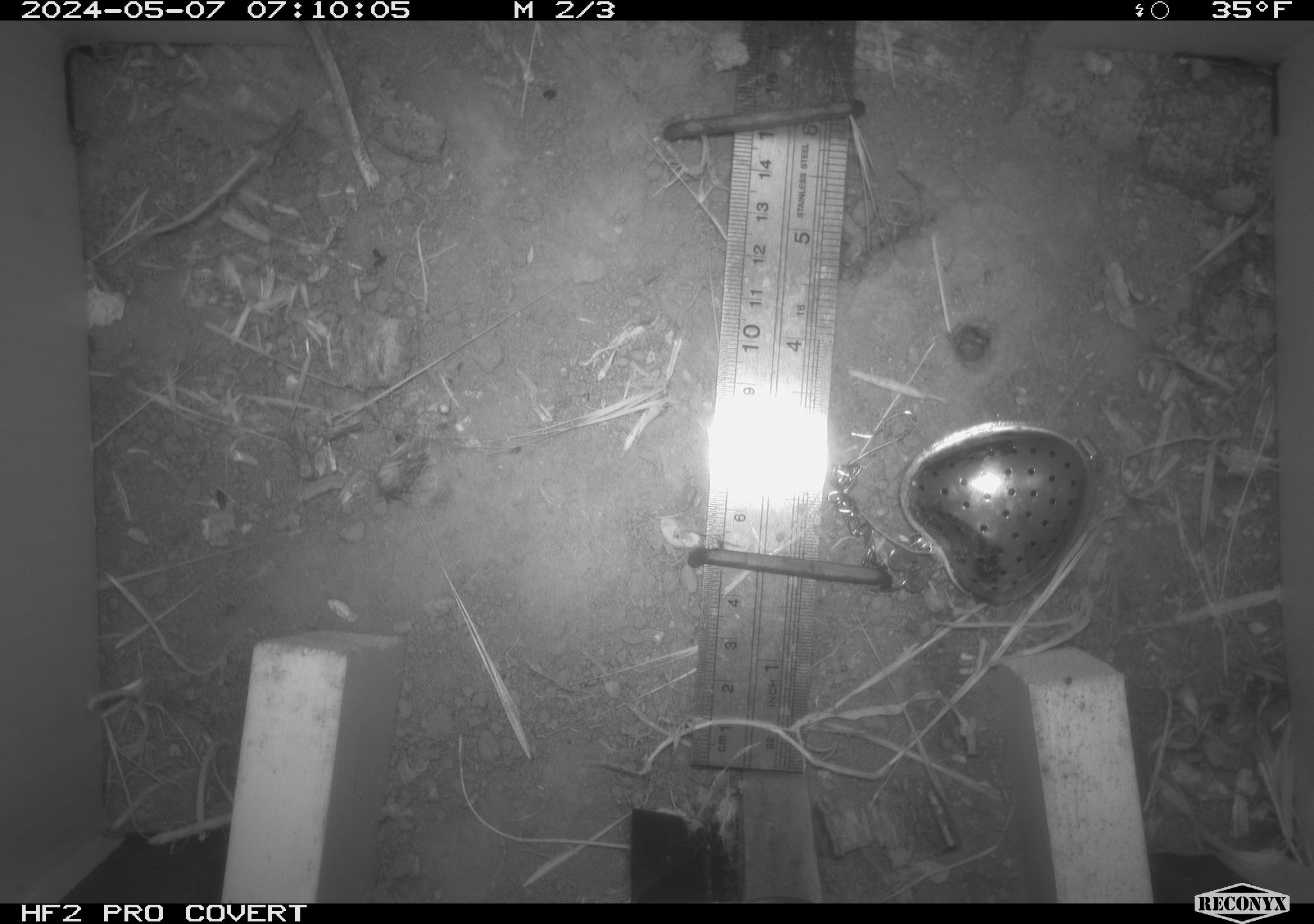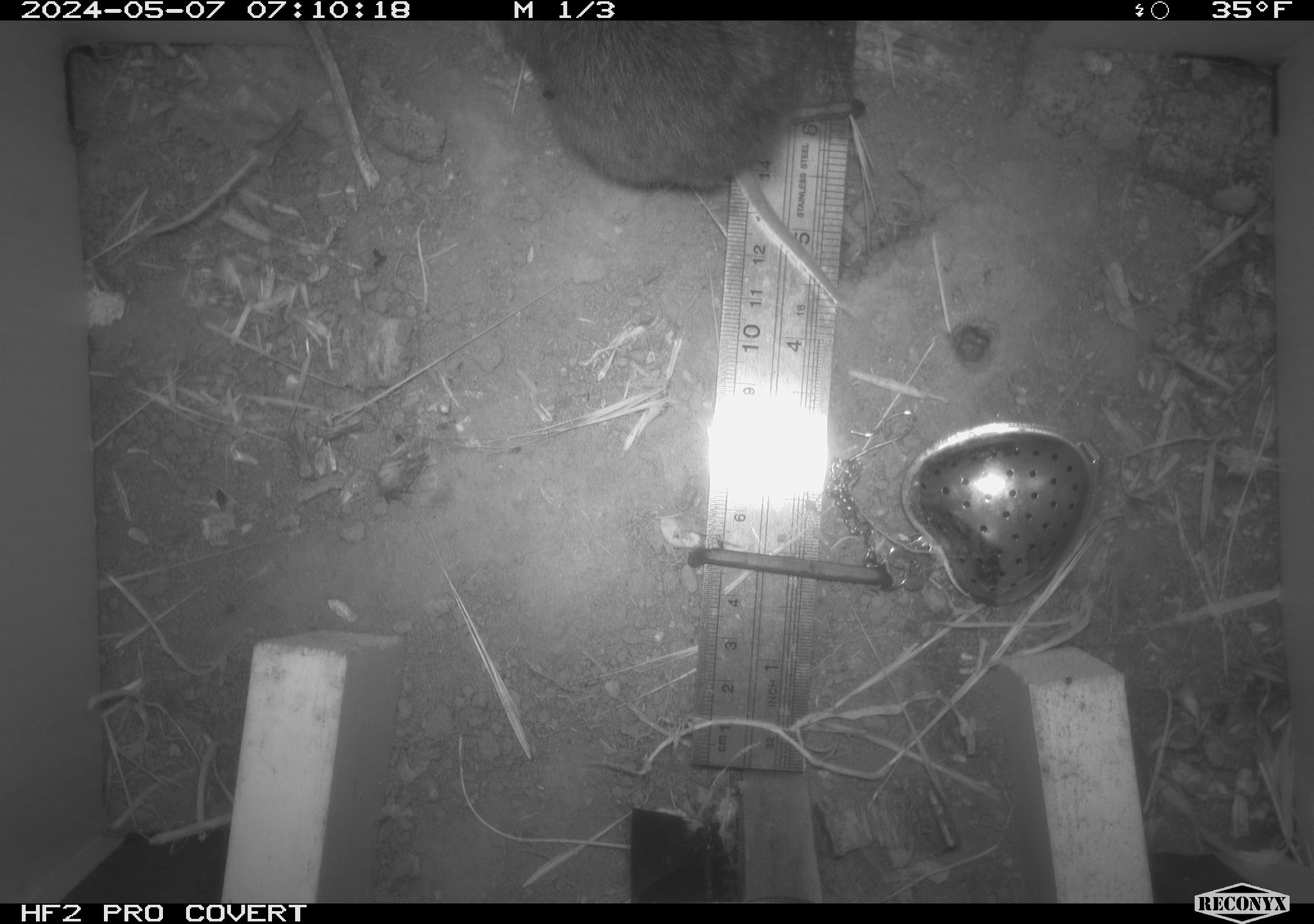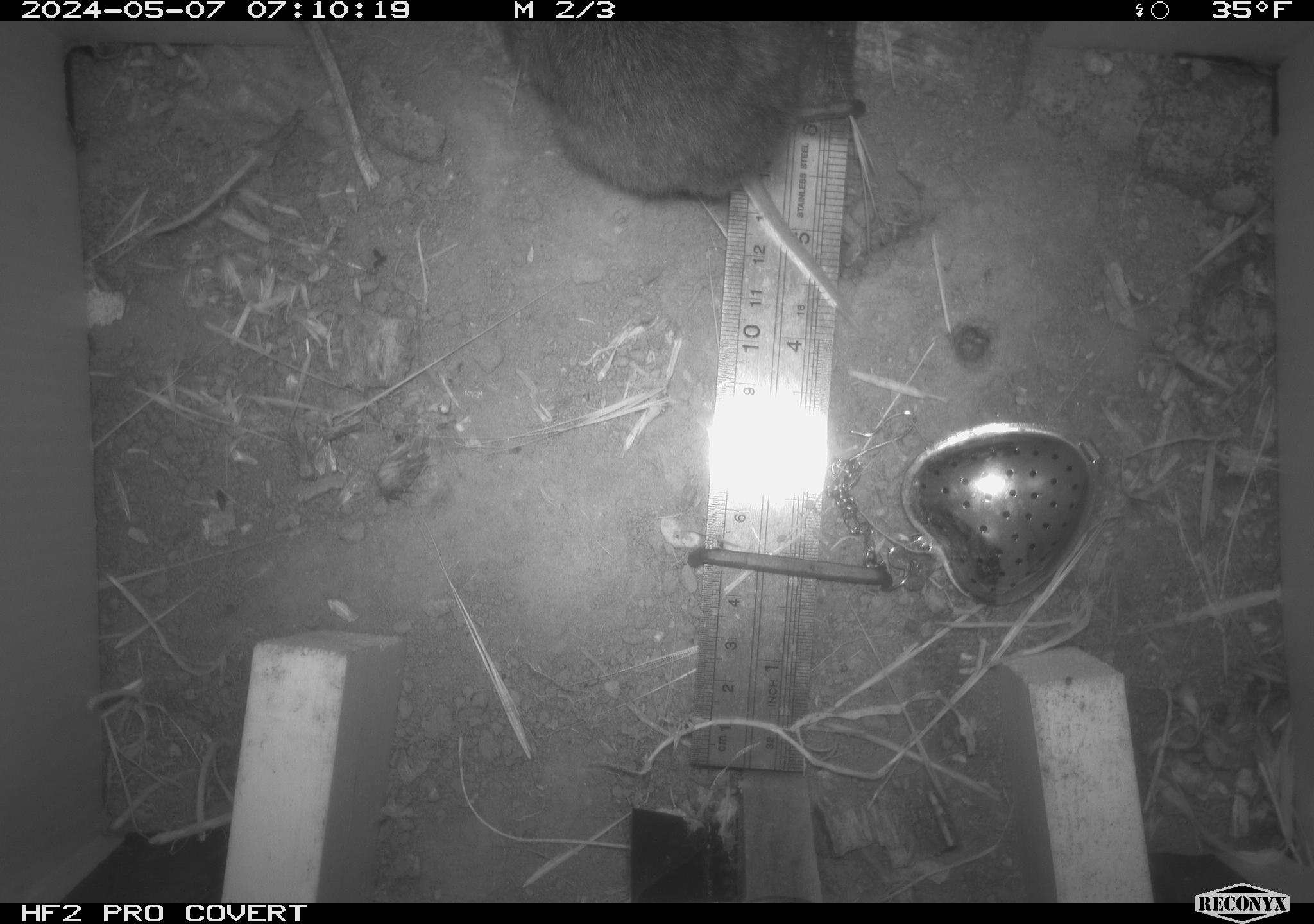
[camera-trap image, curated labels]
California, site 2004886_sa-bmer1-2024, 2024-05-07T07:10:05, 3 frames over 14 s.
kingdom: Animalia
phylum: Chordata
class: Mammalia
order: Rodentia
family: Cricetidae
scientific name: Arvicolinae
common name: voles, lemmings, and muskrats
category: arvicolinae subfamily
Arvicolinae subfamily (voles, lemmings, and muskrats) (Arvicolinae).